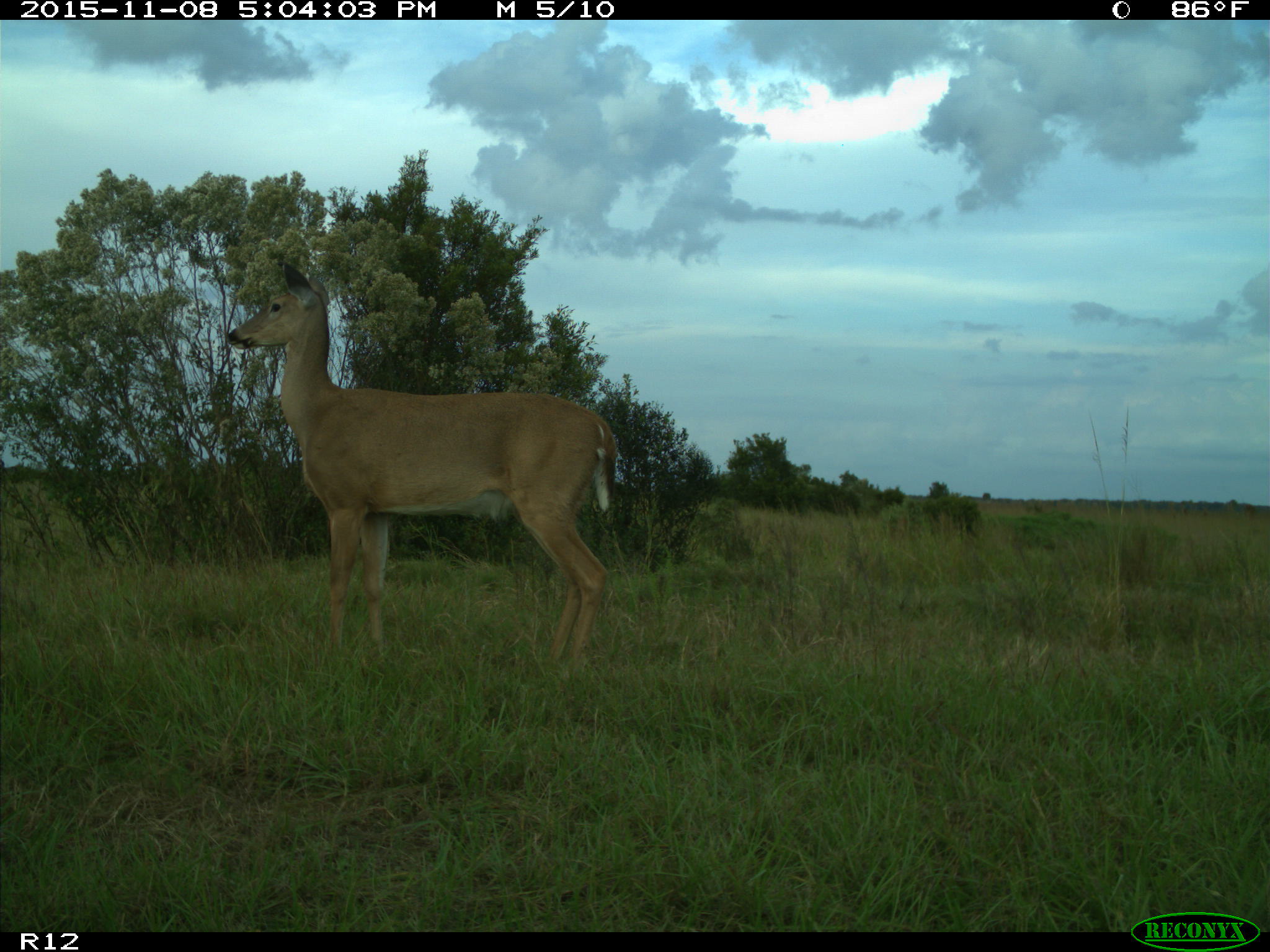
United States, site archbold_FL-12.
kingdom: Animalia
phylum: Chordata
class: Mammalia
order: Artiodactyla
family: Cervidae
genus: Odocoileus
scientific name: Odocoileus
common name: deer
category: unidentified deer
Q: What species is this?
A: Unidentified deer (deer) (Odocoileus).